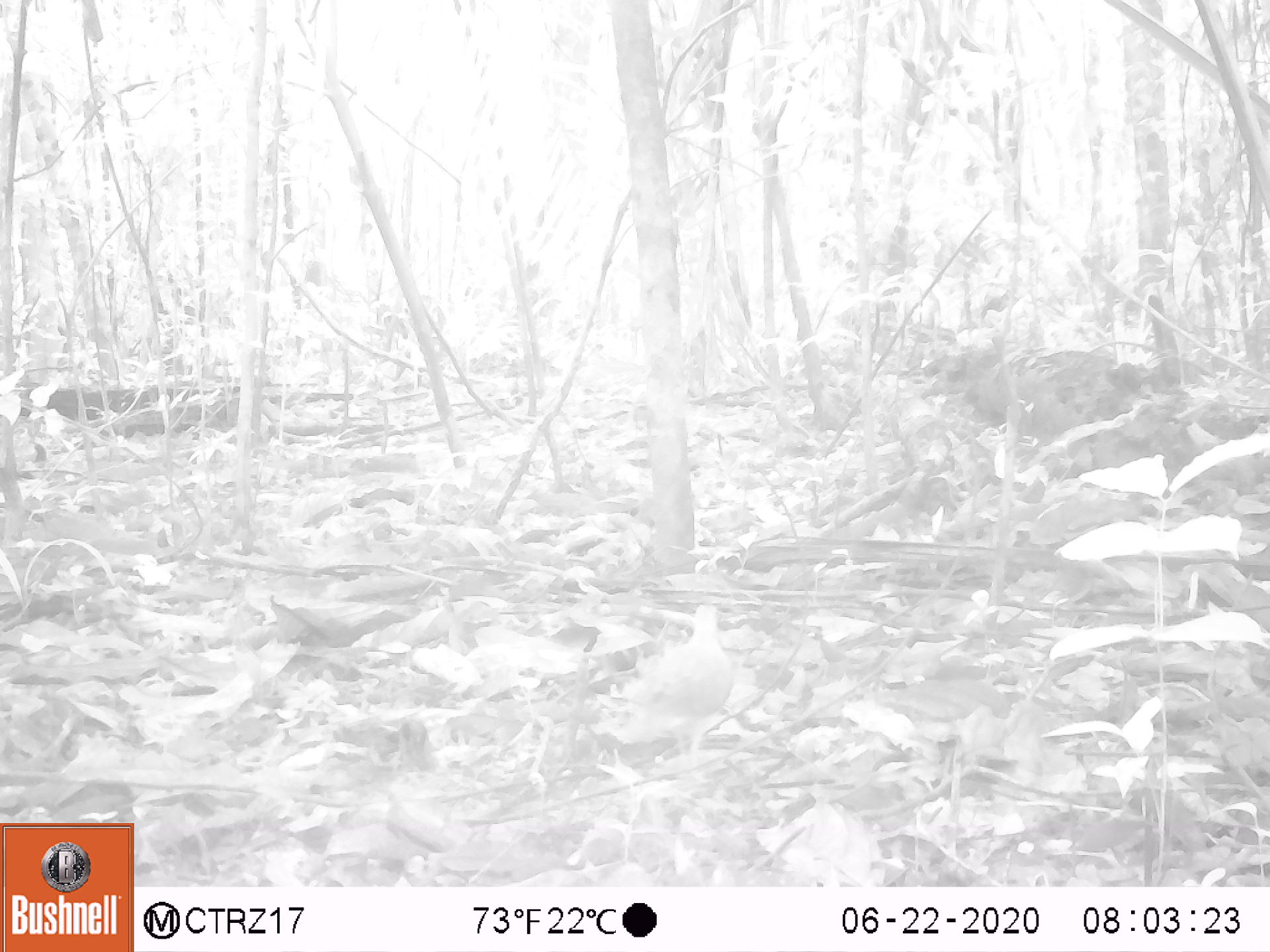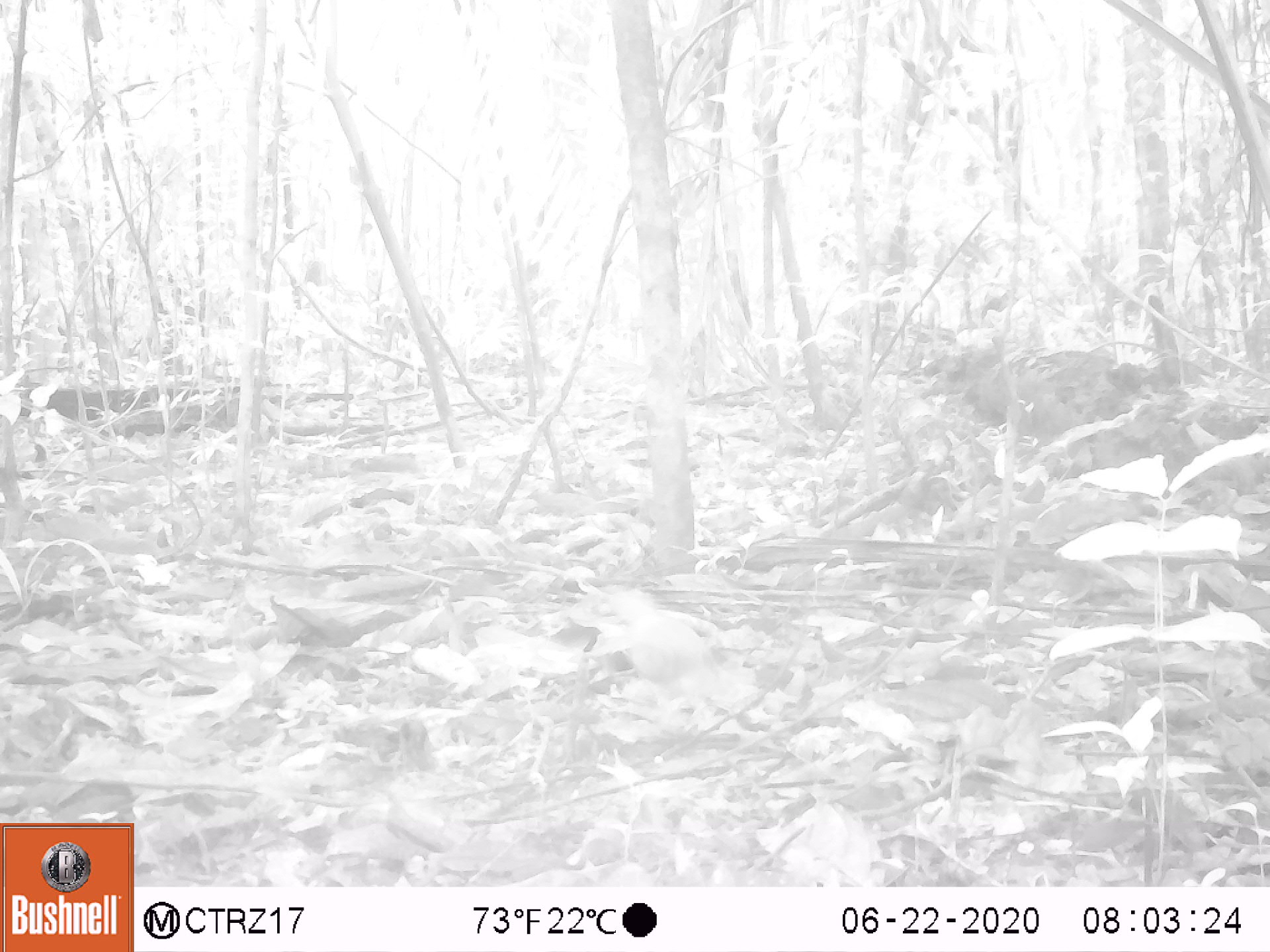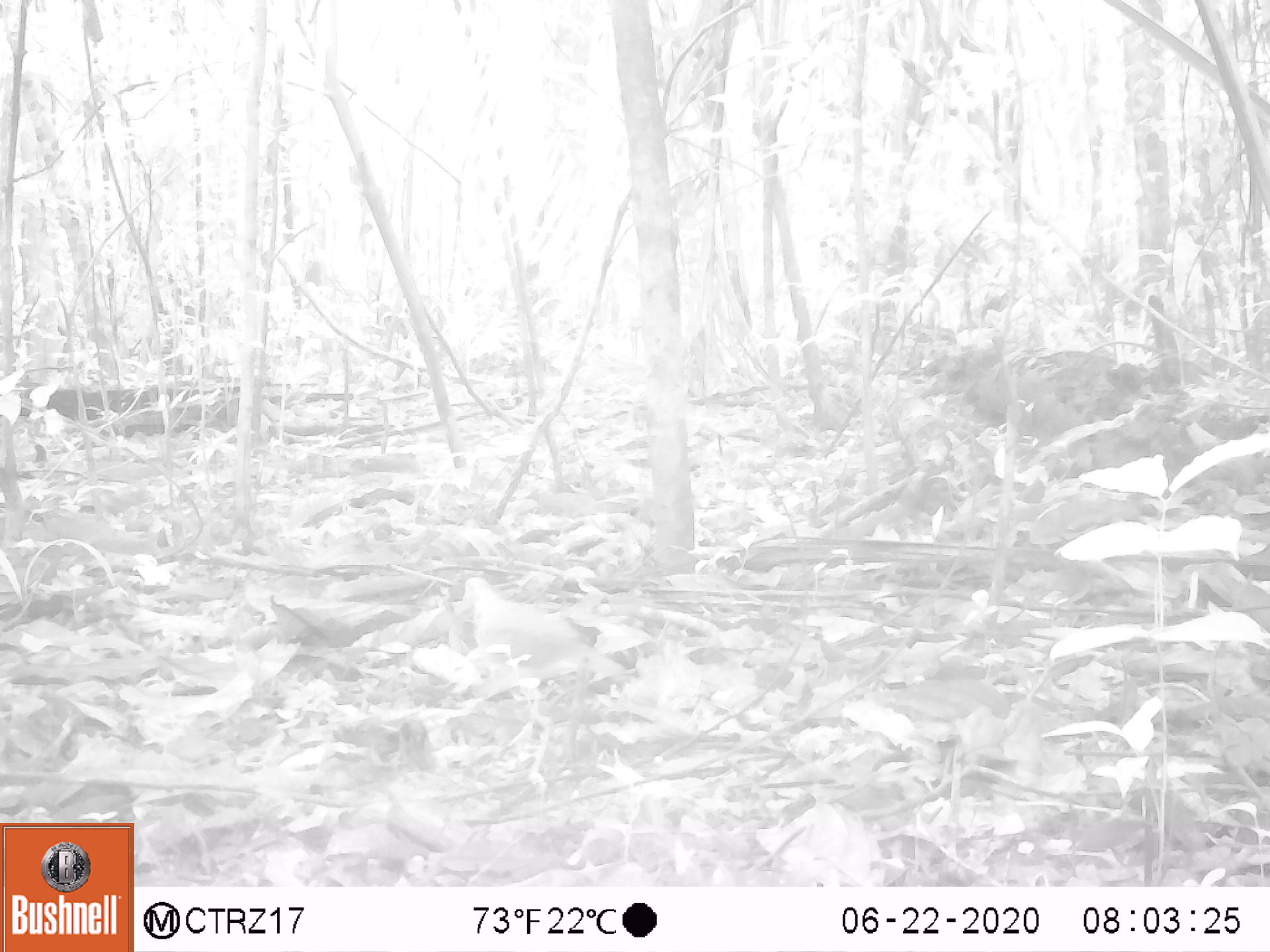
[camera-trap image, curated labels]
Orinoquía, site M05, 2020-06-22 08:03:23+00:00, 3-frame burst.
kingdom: Animalia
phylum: Chordata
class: Aves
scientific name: Aves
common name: bird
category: unknown bird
Unknown bird (bird) (Aves).